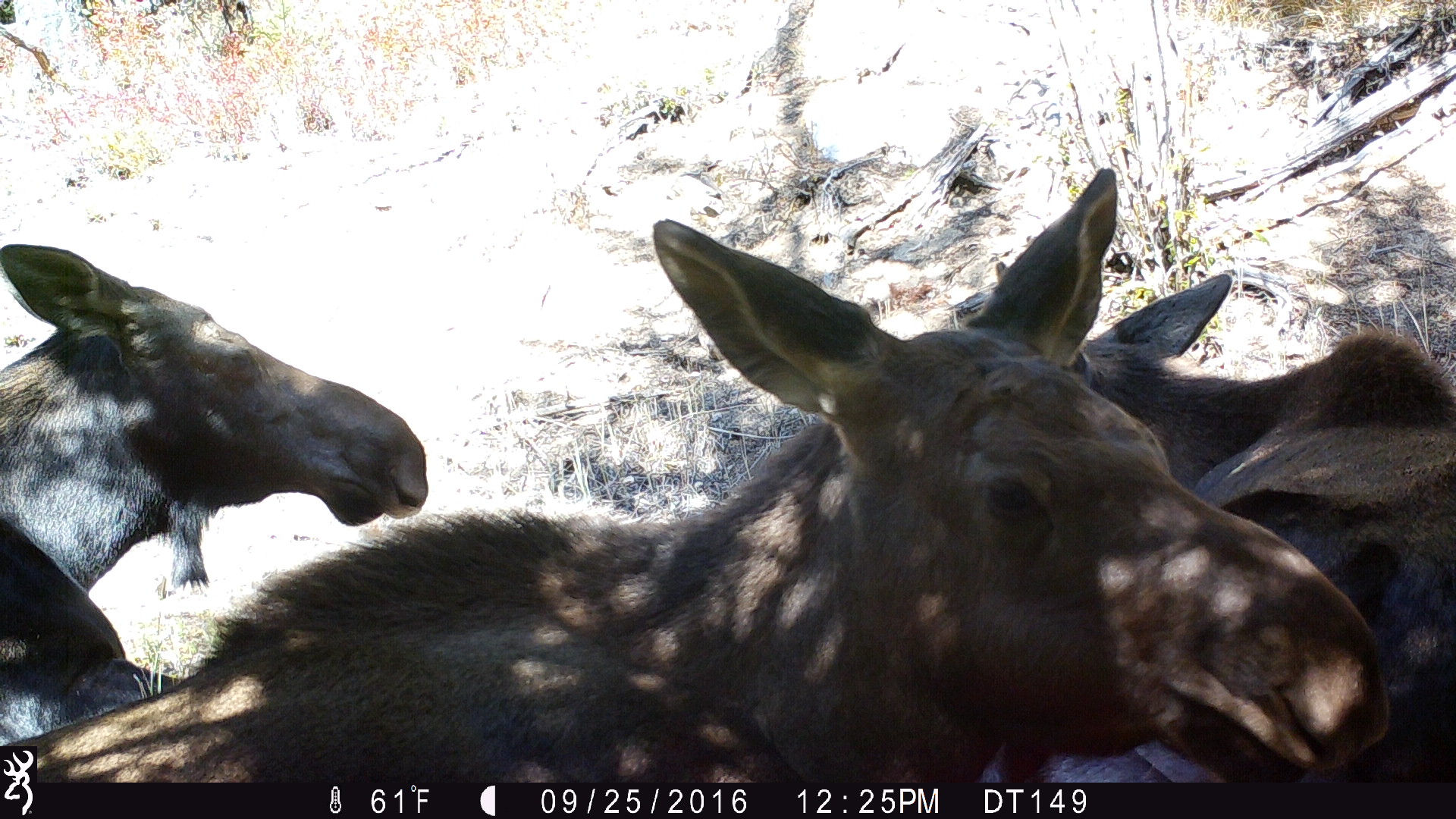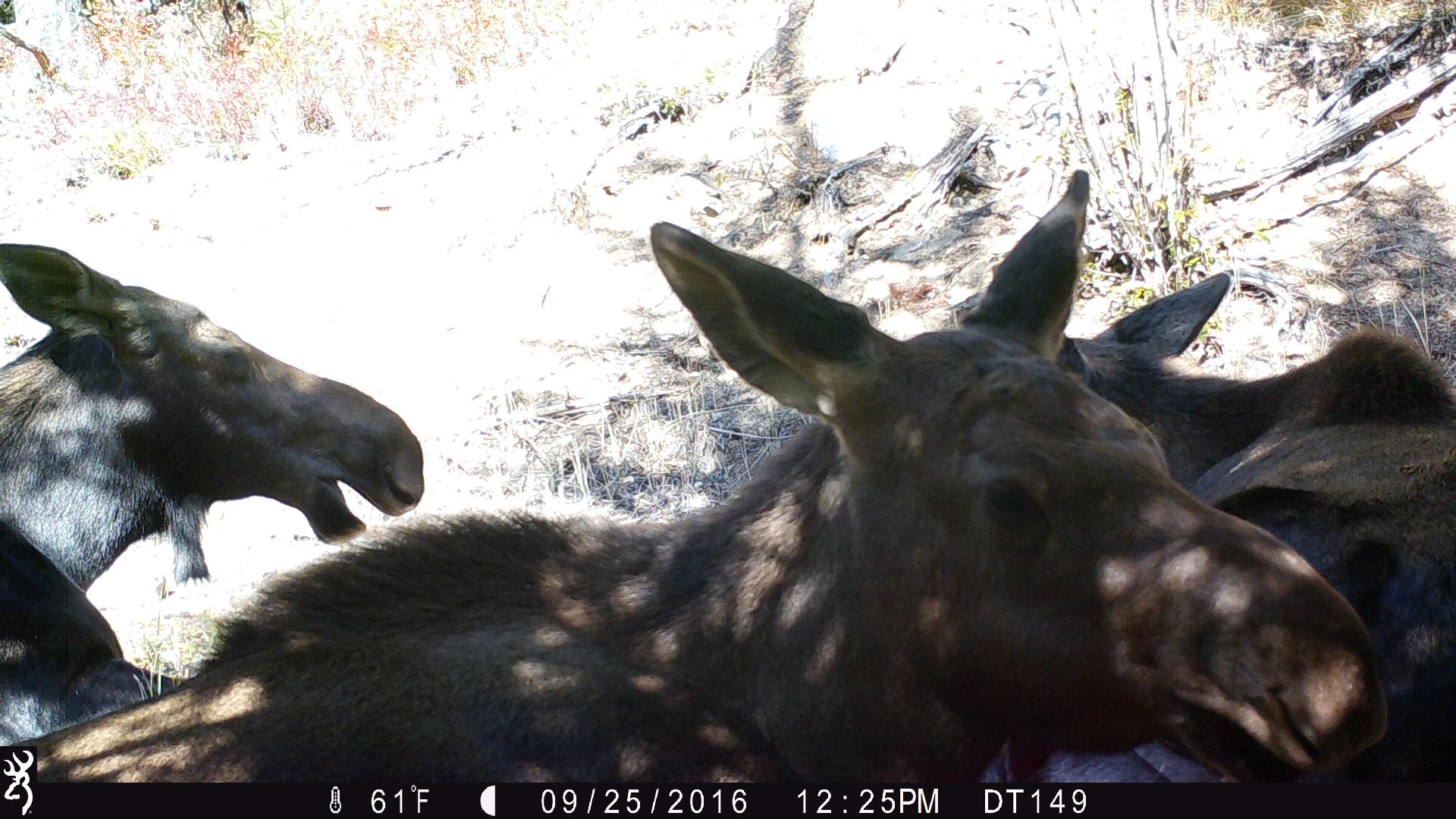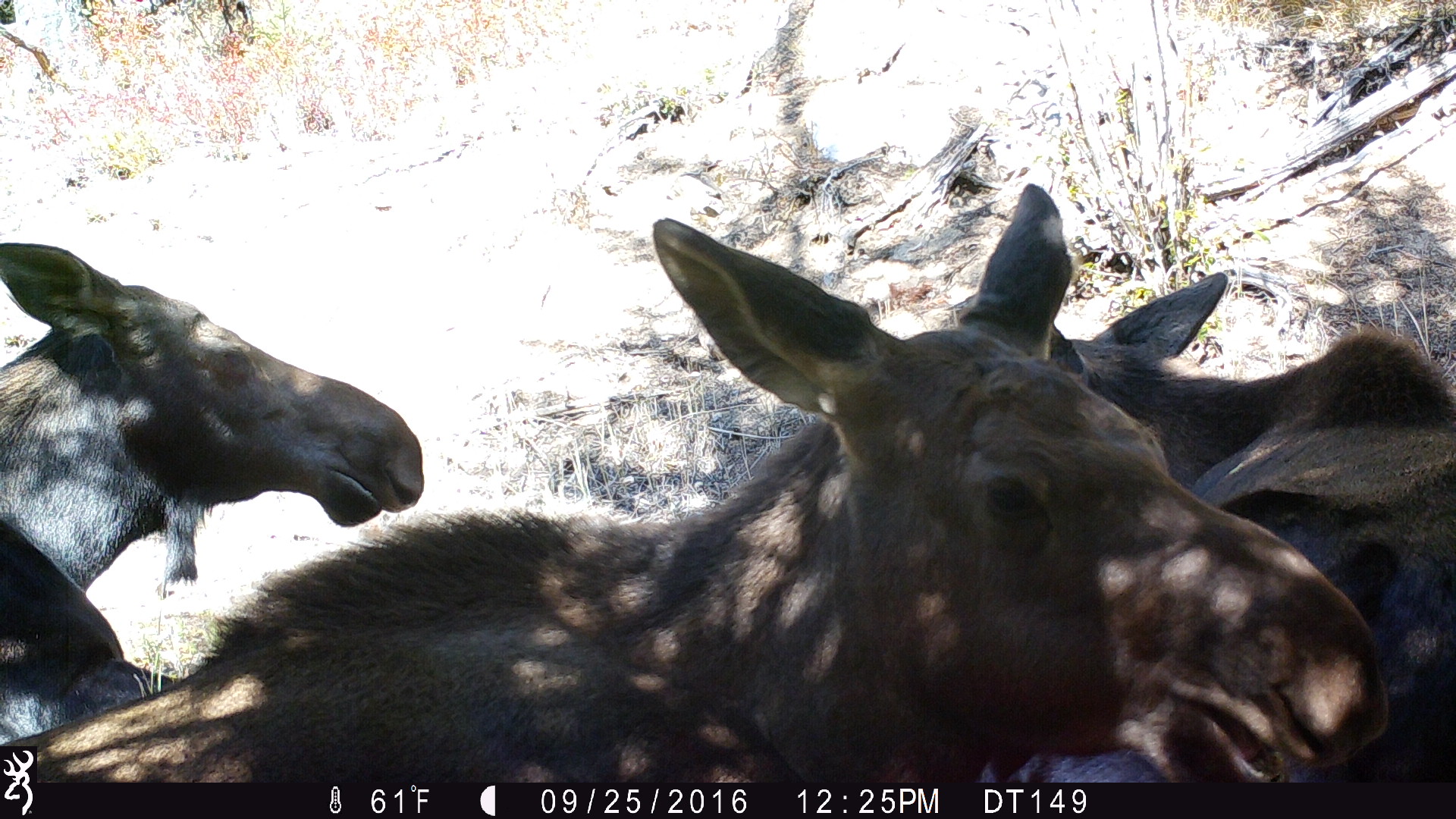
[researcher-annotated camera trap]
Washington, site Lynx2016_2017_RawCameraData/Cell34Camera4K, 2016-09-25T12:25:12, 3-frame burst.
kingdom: Animalia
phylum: Chordata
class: Mammalia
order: Artiodactyla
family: Cervidae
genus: Alces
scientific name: Alces alces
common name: moose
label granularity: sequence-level